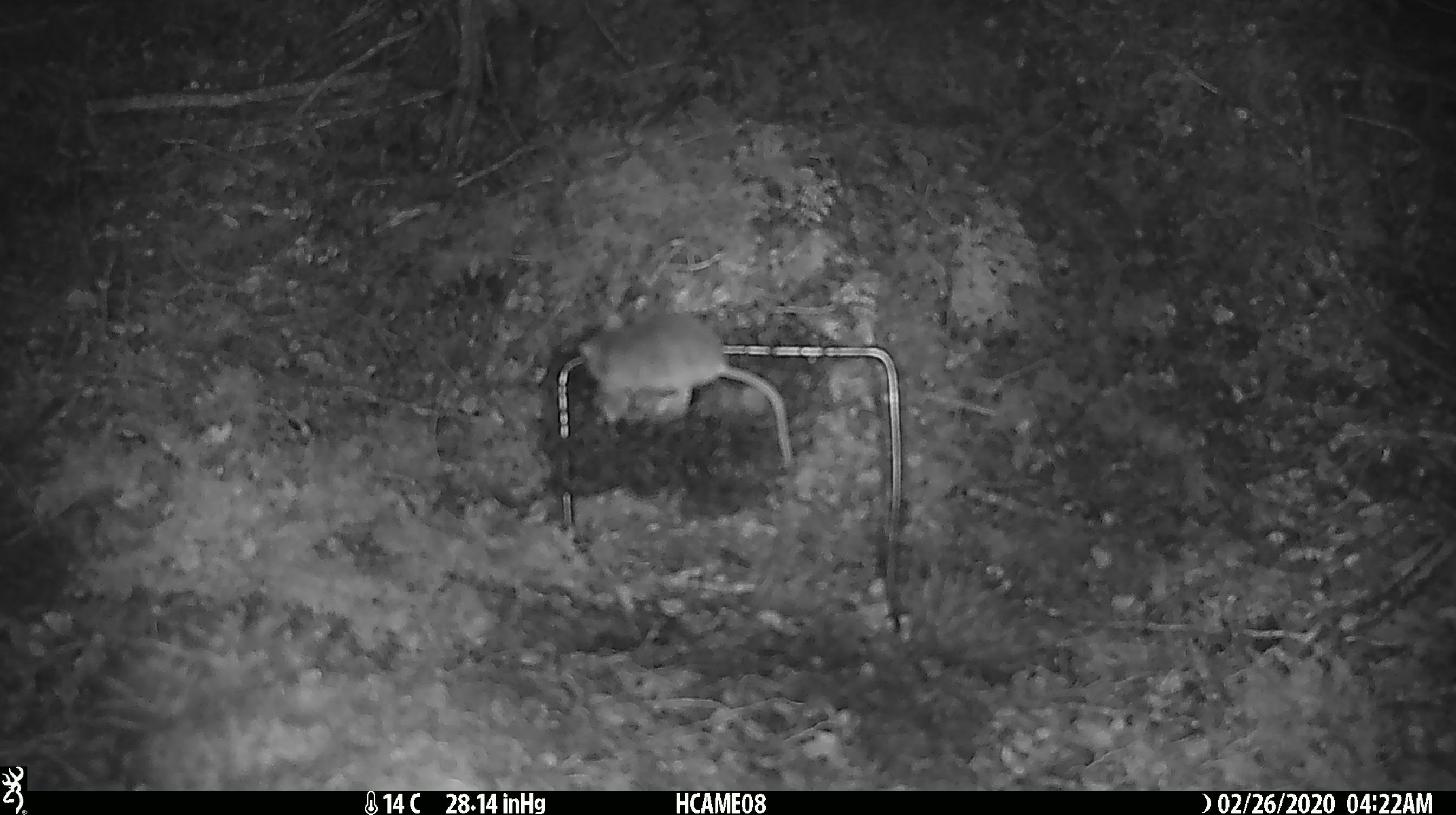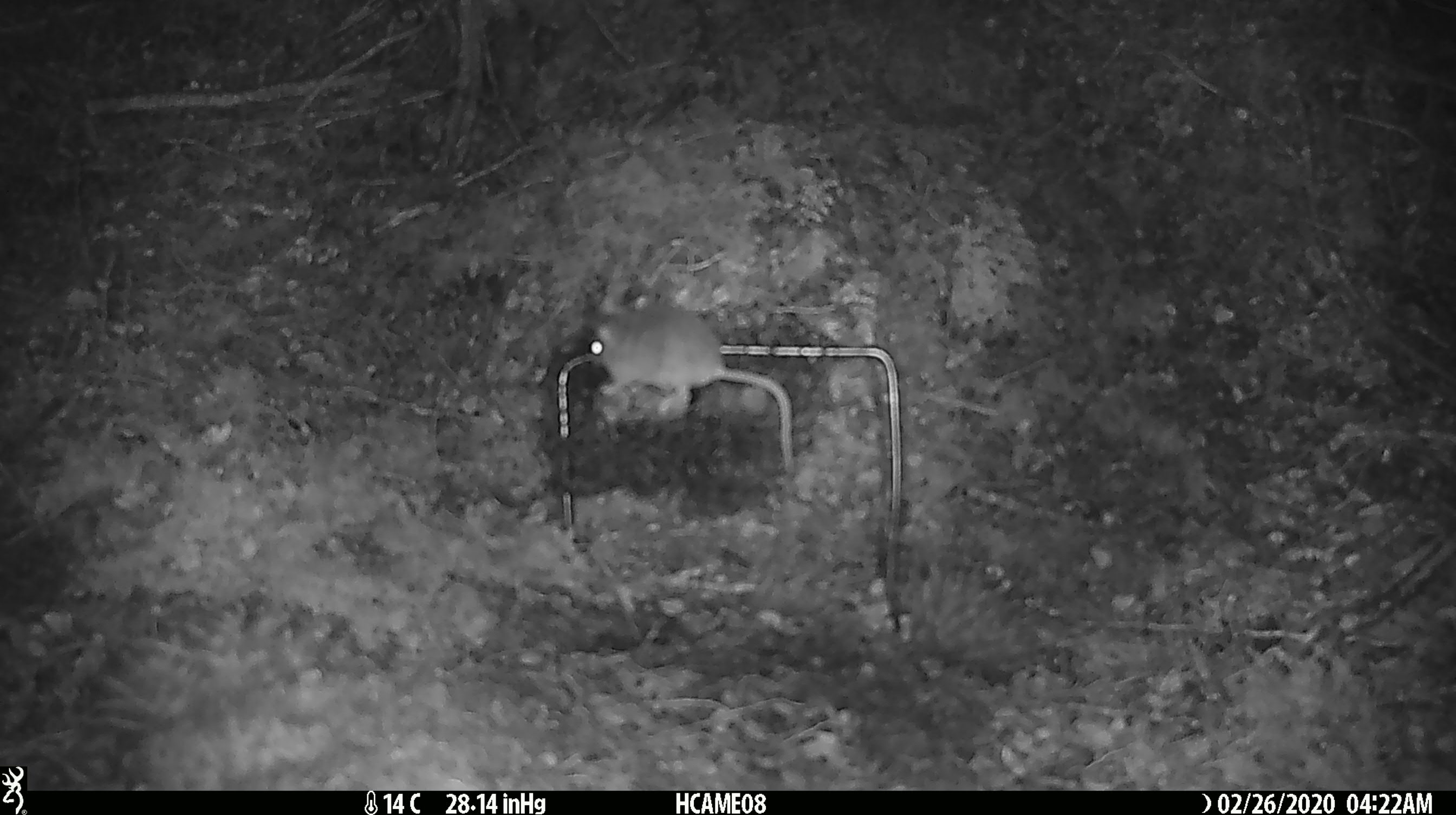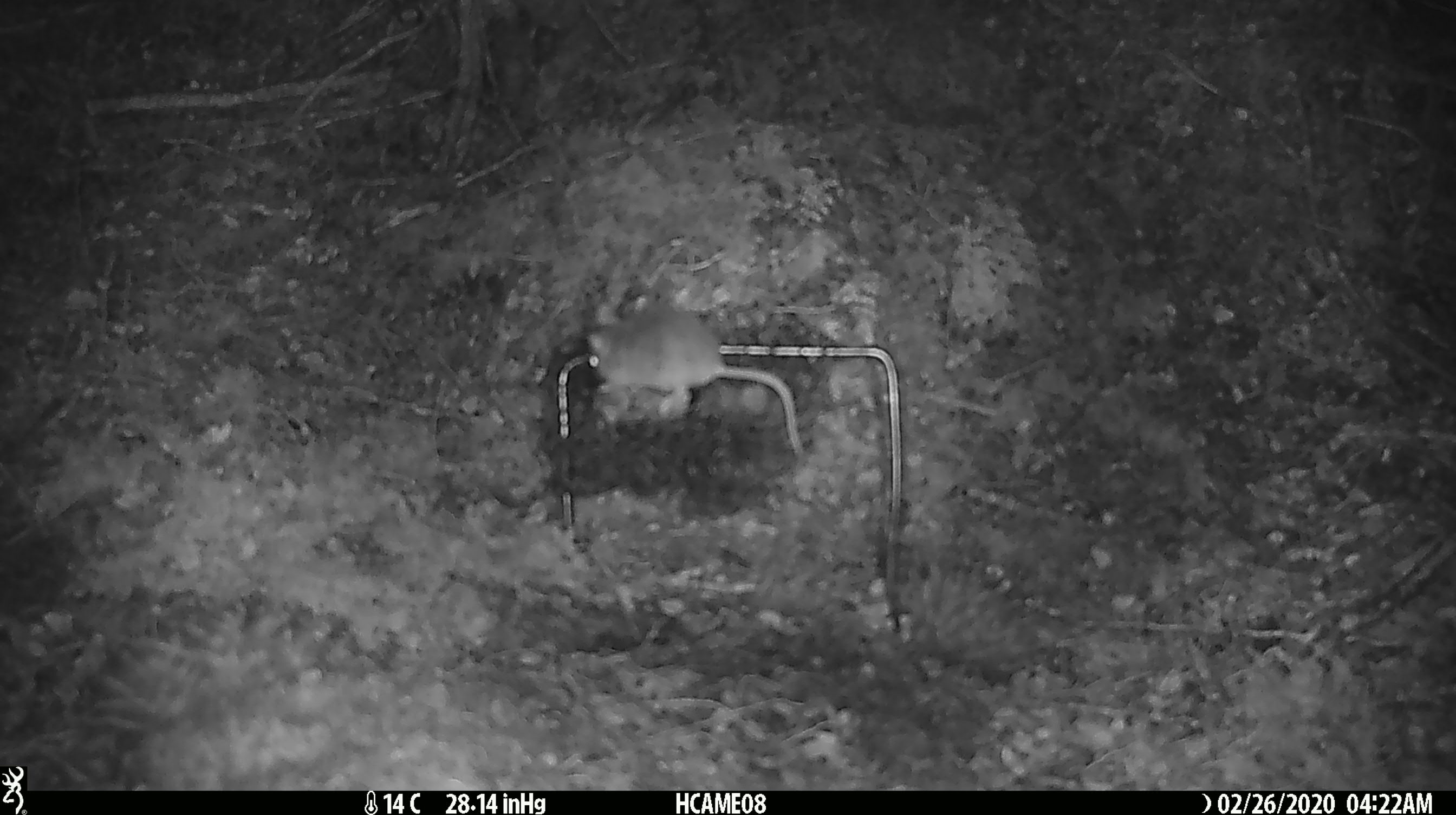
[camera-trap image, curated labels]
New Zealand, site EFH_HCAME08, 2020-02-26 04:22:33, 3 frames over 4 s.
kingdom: Animalia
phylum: Chordata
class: Mammalia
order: Rodentia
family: Muridae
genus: Mus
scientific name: Mus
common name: mouse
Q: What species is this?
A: Mouse (Mus).